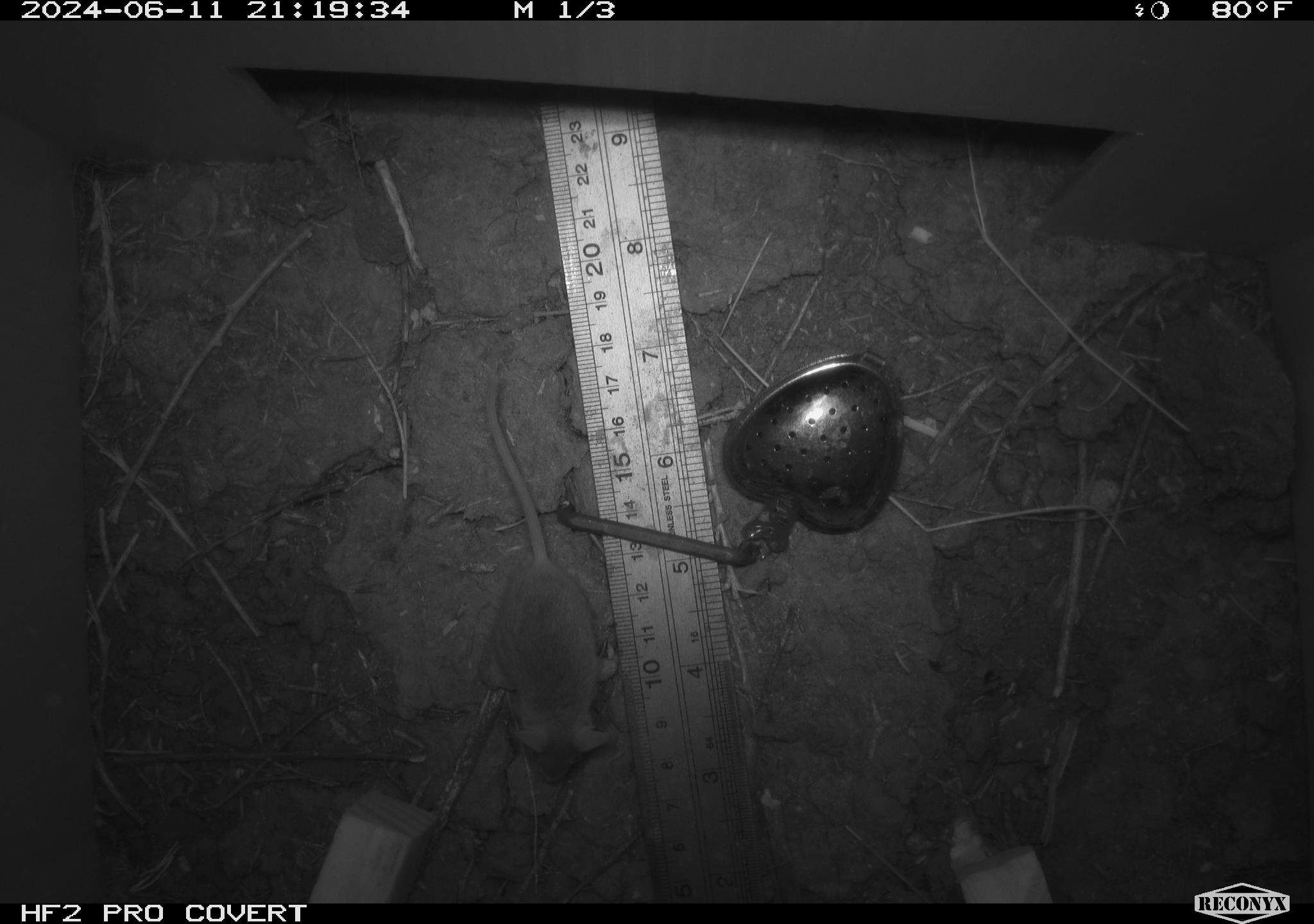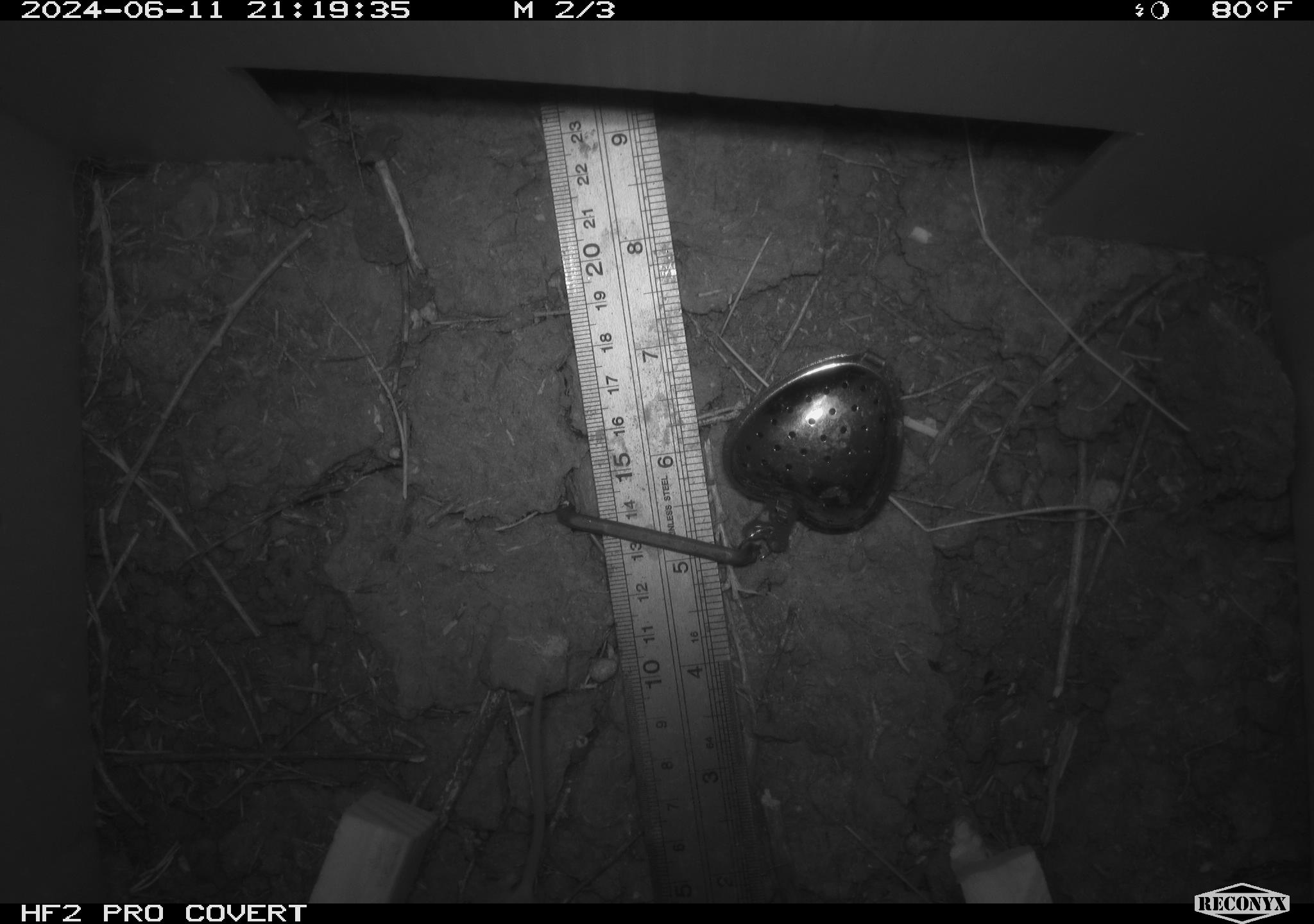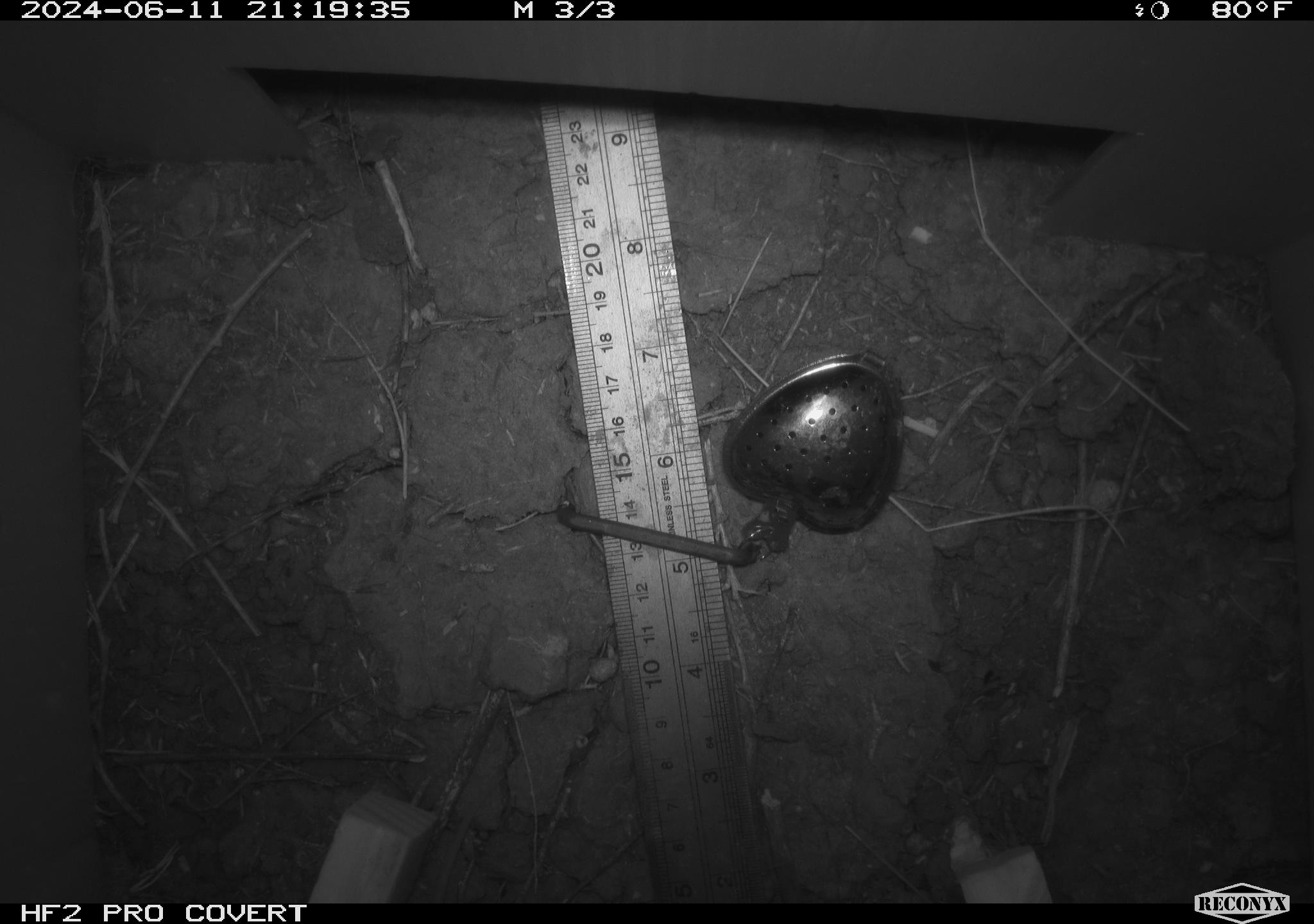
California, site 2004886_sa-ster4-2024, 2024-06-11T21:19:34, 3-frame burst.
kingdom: Animalia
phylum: Chordata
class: Mammalia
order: Rodentia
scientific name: Rodentia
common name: mouse species